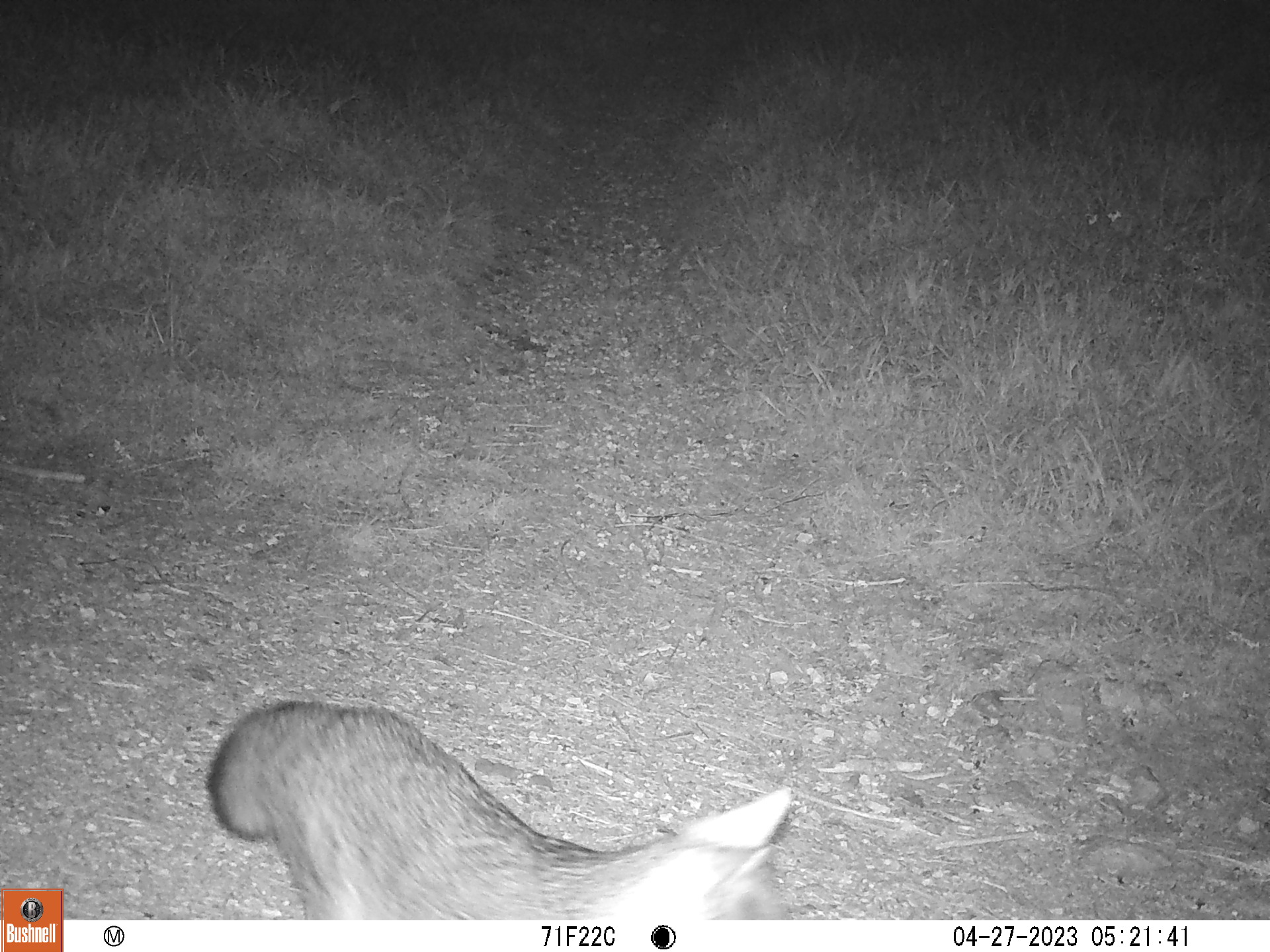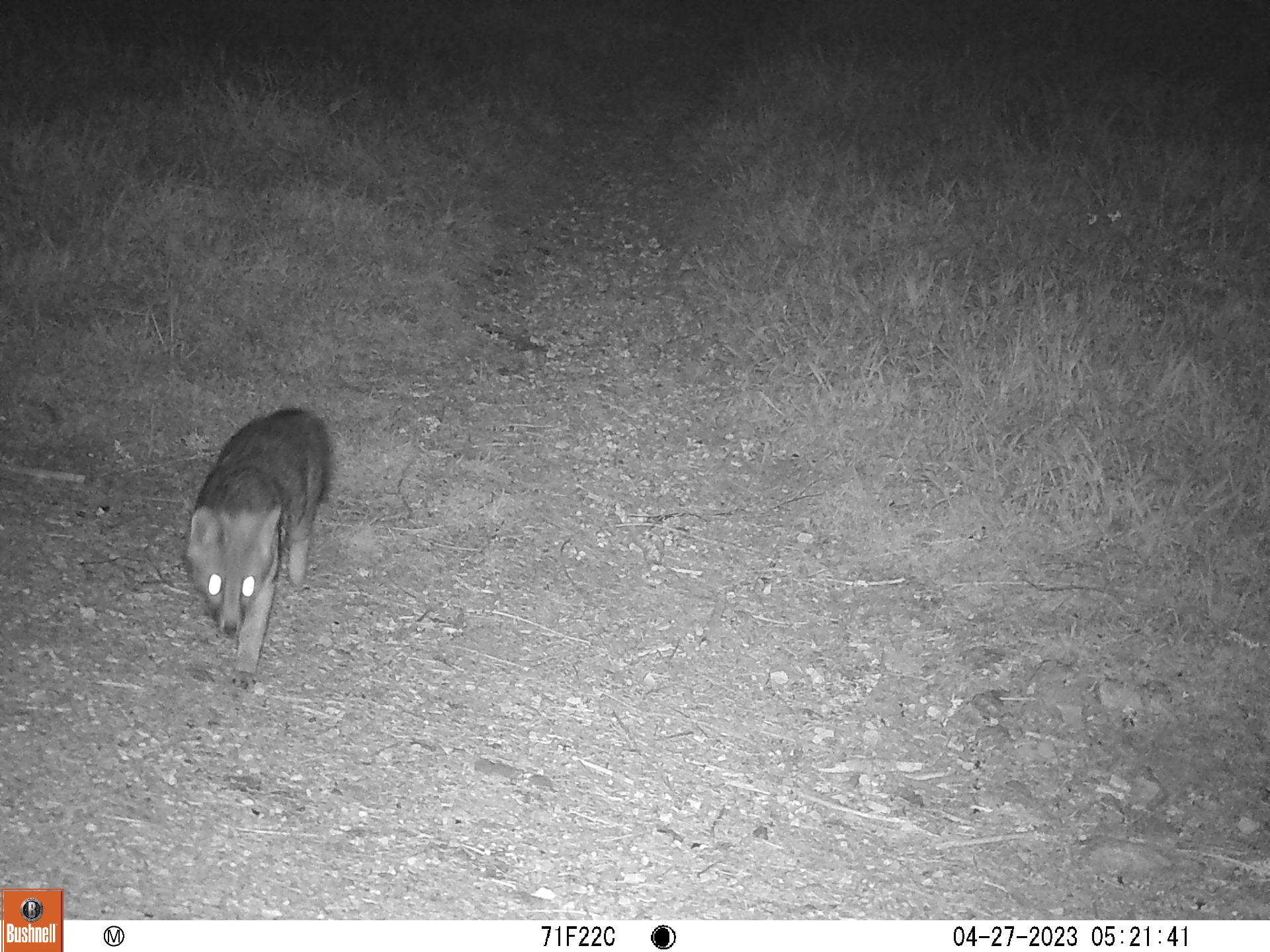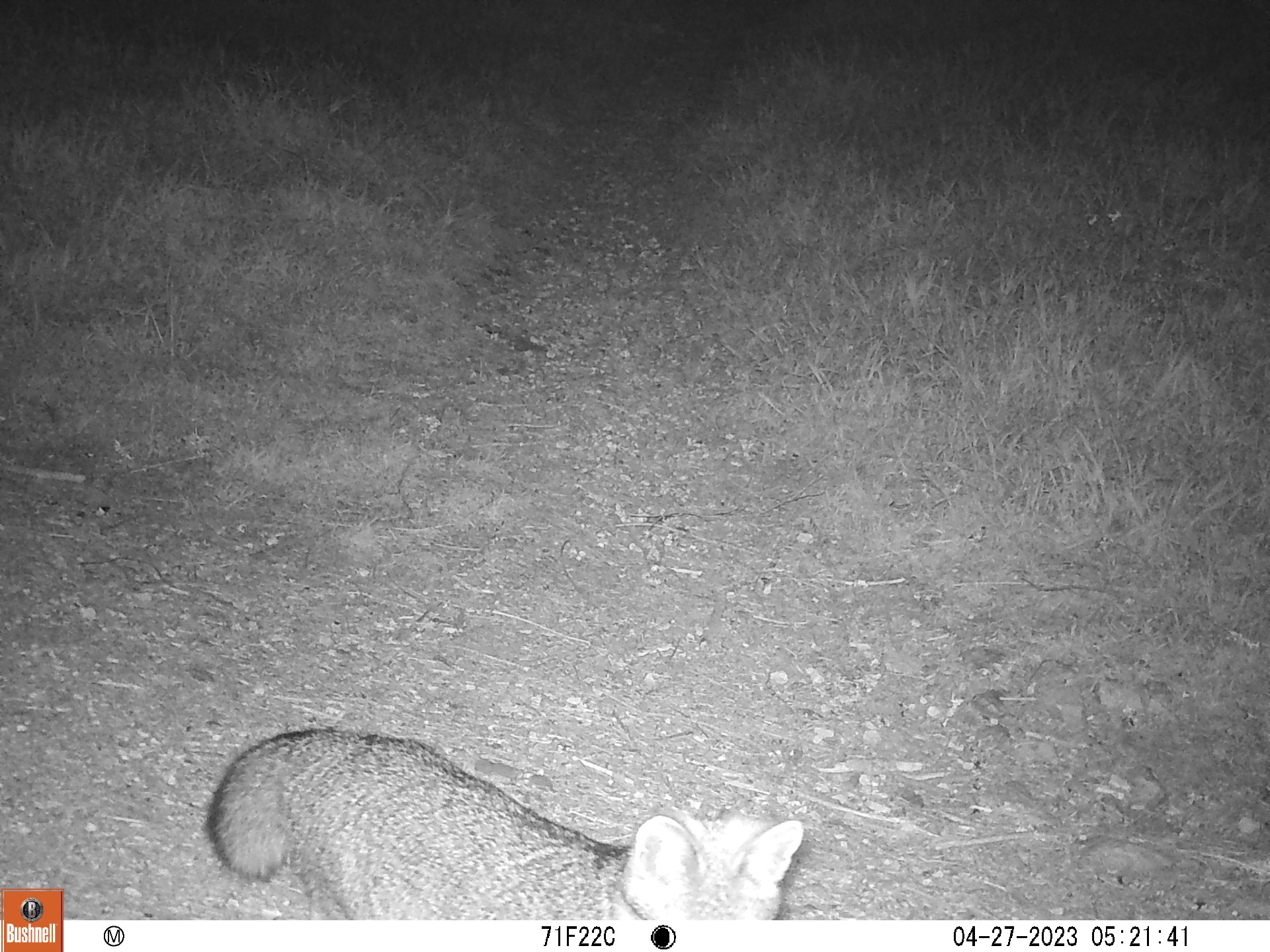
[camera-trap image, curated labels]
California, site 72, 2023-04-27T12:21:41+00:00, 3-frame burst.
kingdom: Animalia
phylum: Chordata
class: Mammalia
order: Carnivora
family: Canidae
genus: Urocyon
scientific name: Urocyon cinereoargenteus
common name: gray fox